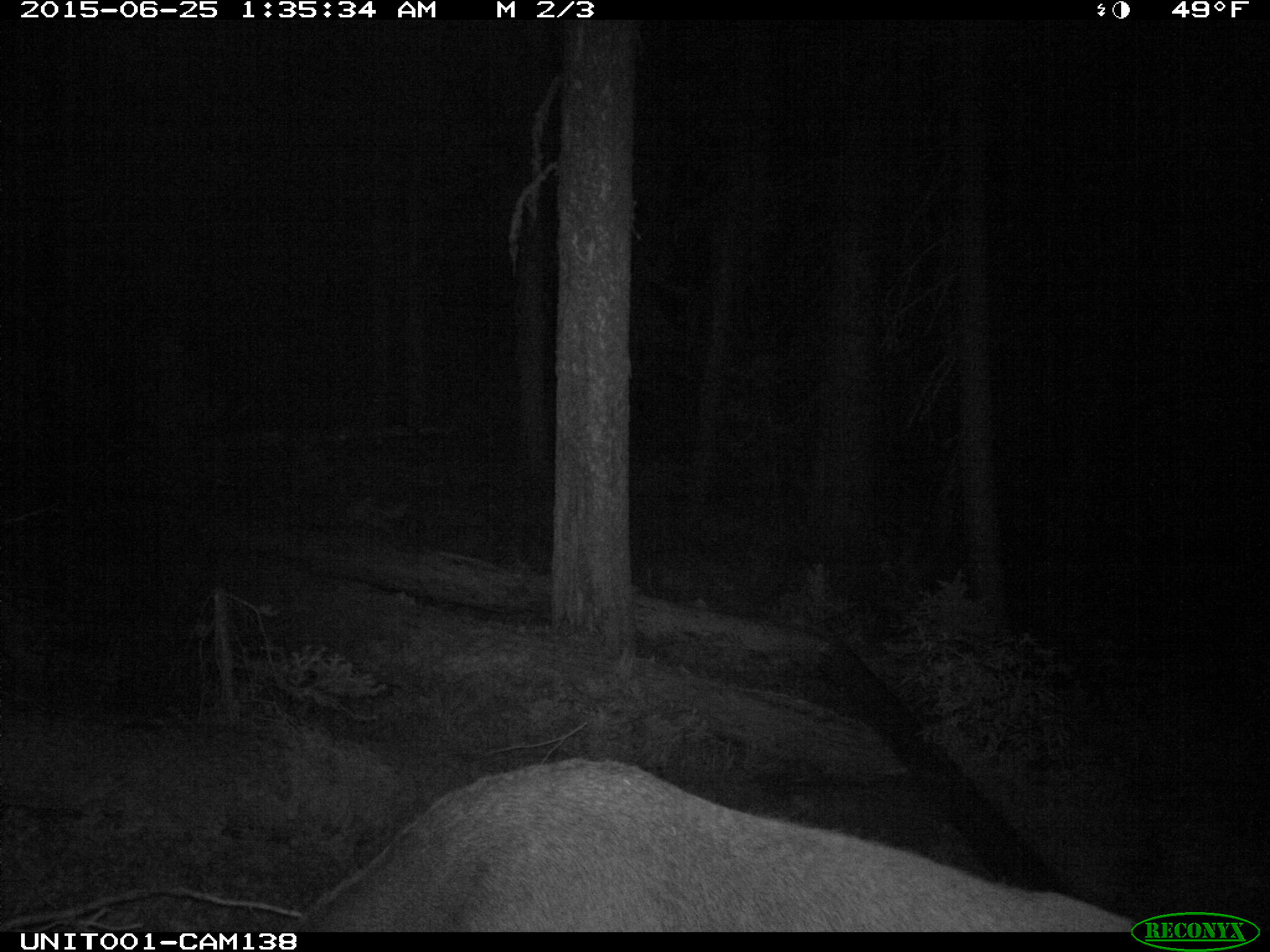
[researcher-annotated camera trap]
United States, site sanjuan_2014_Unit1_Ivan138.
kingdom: Animalia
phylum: Chordata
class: Mammalia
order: Artiodactyla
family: Cervidae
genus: Cervus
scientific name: Cervus elaphus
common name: red deer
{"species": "Cervus elaphus (red deer)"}